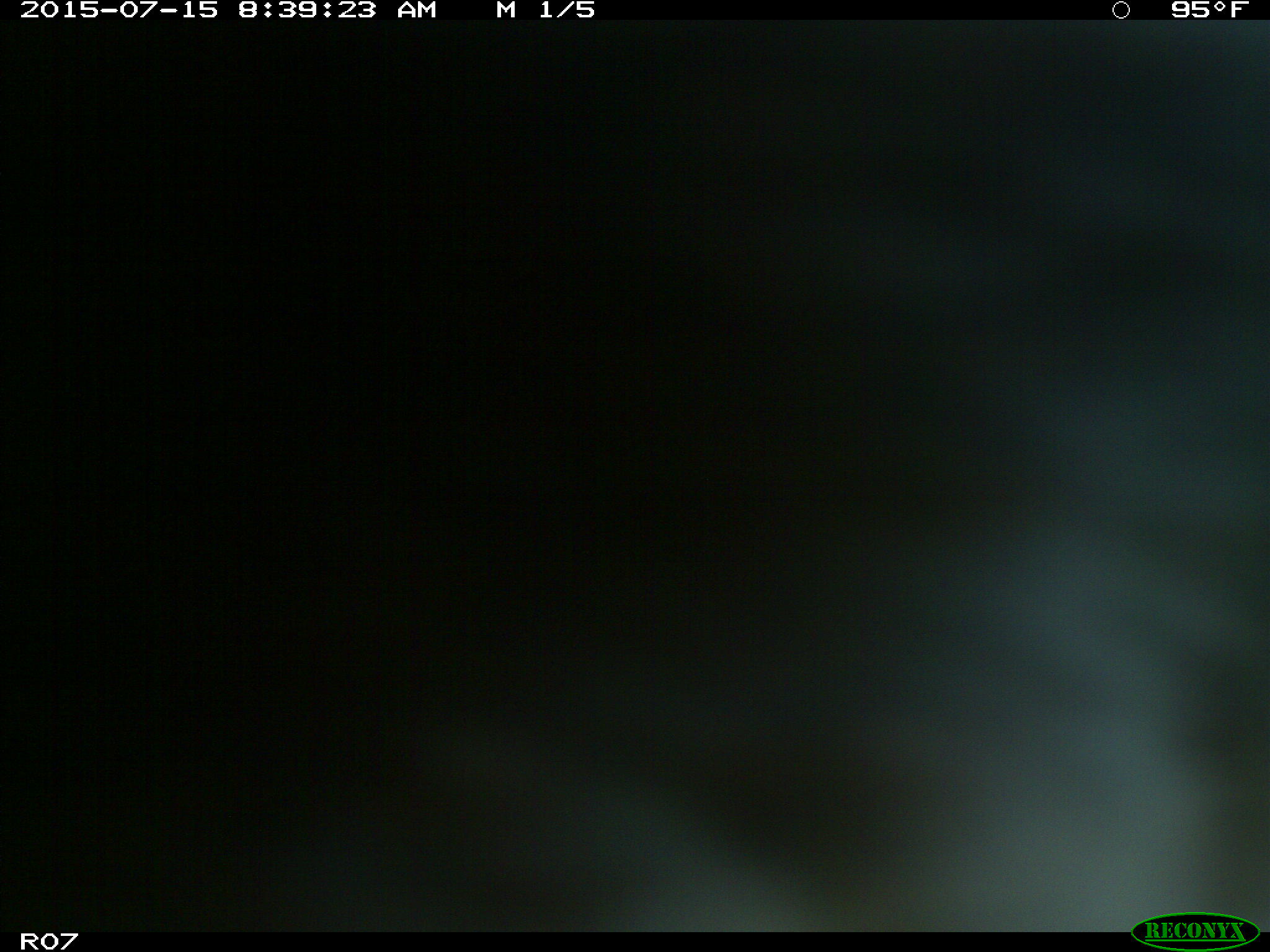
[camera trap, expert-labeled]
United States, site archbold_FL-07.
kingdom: Animalia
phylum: Chordata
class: Mammalia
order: Artiodactyla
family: Bovidae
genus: Bos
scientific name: Bos taurus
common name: domestic cow